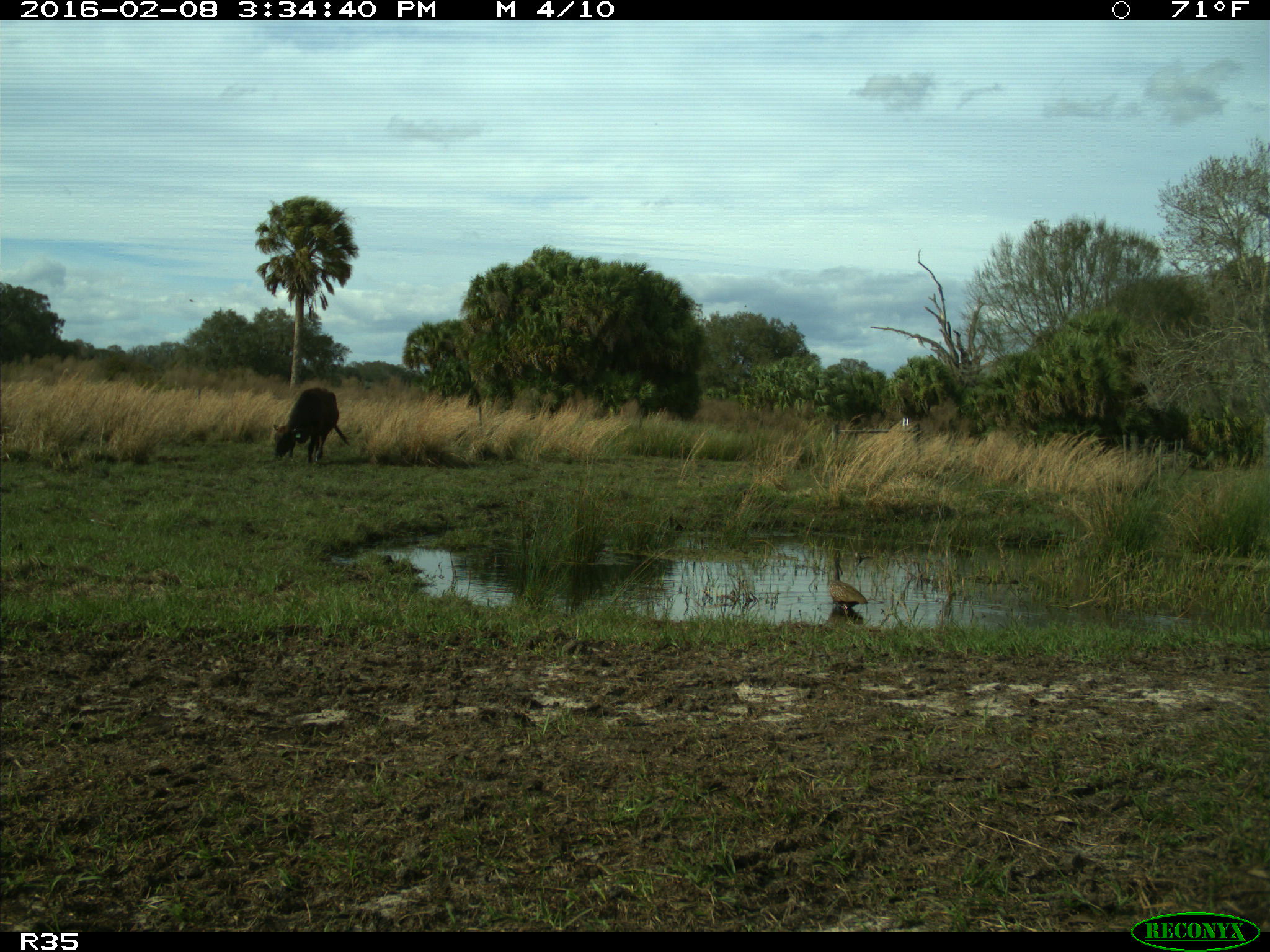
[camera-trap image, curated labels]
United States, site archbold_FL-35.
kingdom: Animalia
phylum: Chordata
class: Mammalia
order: Artiodactyla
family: Bovidae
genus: Bos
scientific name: Bos taurus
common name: domestic cow